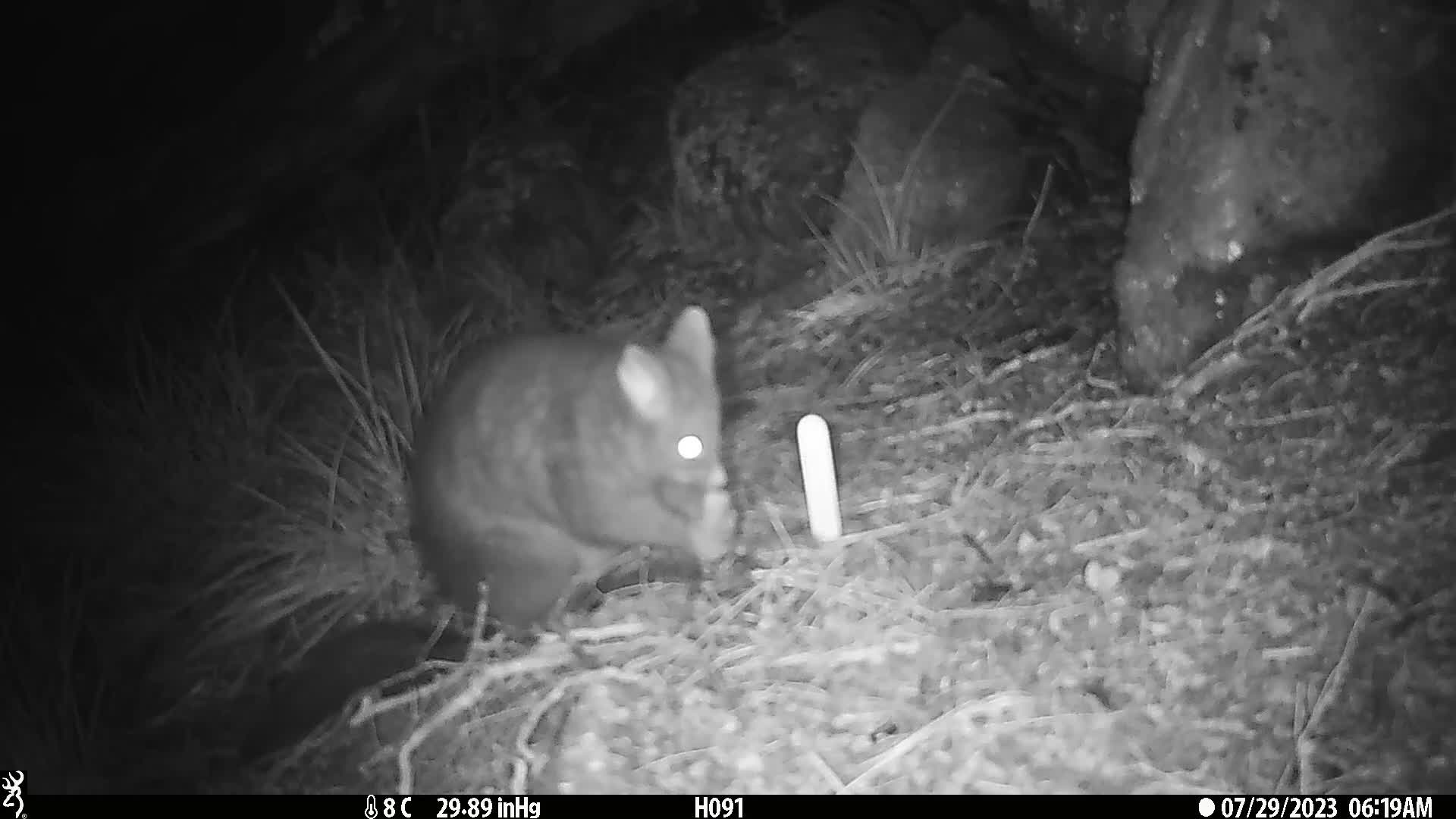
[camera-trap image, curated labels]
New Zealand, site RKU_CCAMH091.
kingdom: Animalia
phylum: Chordata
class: Mammalia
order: Diprotodontia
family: Phalangeridae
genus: Trichosurus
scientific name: Trichosurus vulpecula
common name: common brushtail possum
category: possum